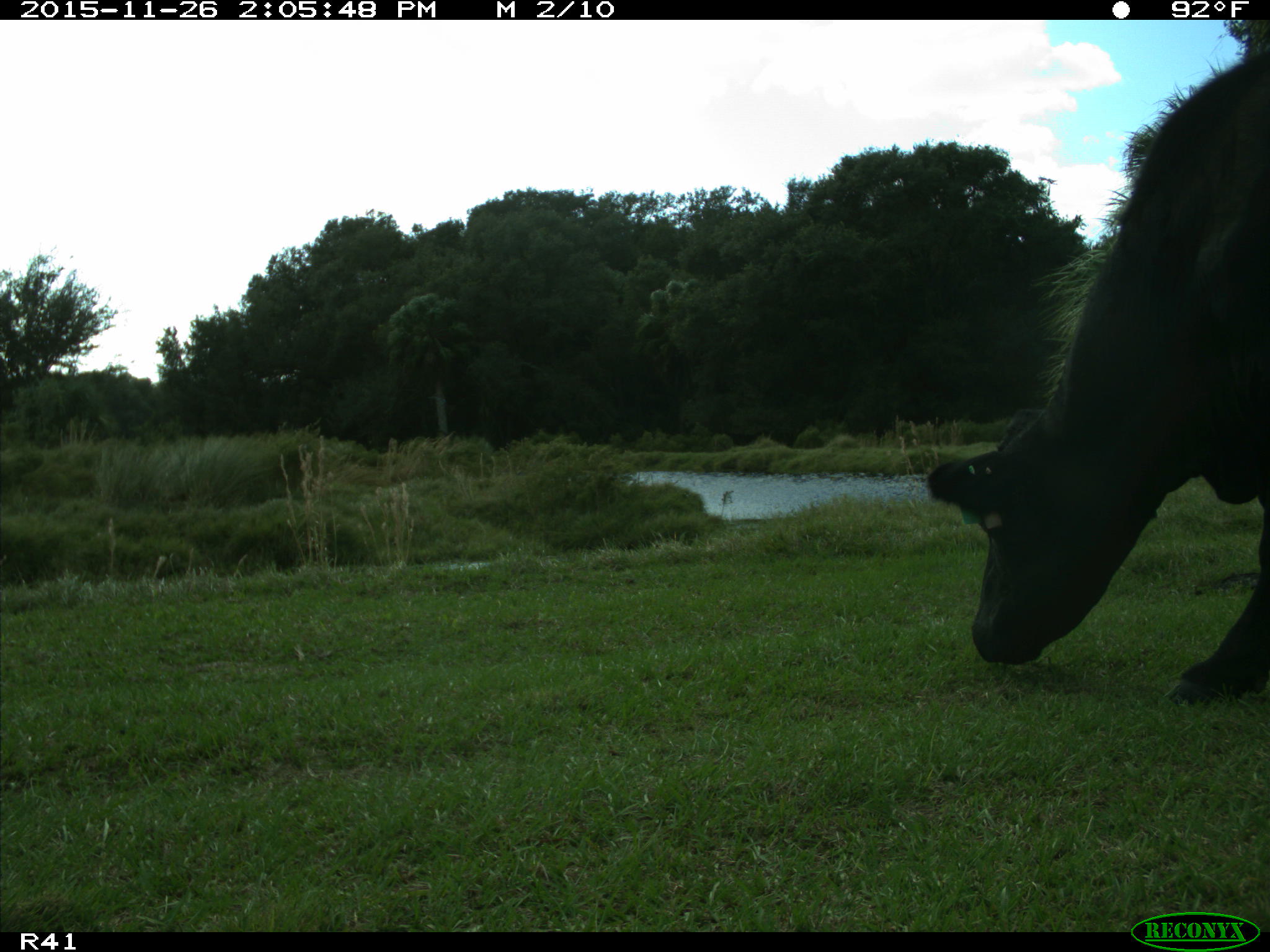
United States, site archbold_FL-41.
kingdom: Animalia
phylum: Chordata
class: Mammalia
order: Artiodactyla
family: Bovidae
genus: Bos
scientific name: Bos taurus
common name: domestic cow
Bos taurus (domestic cow).